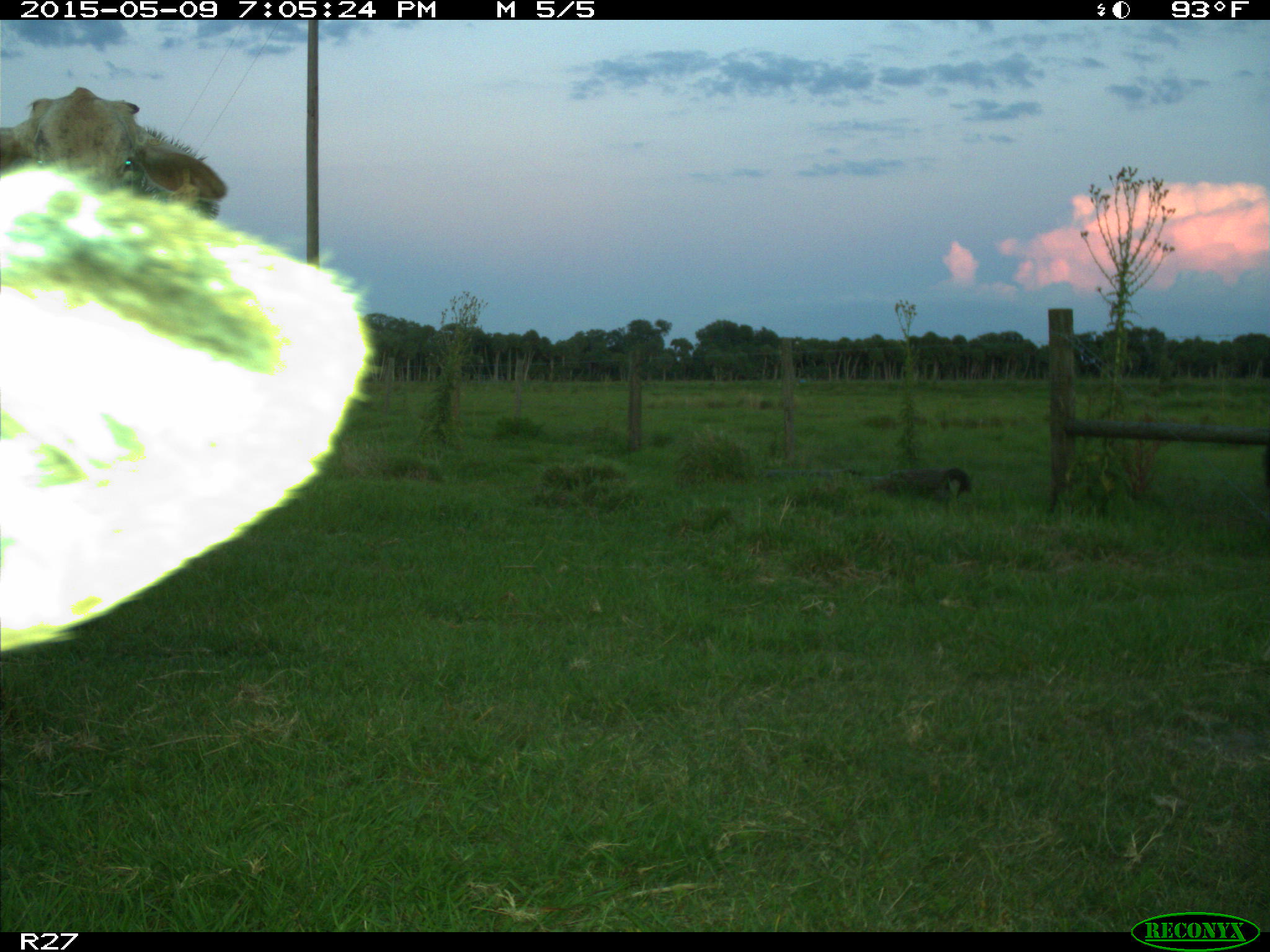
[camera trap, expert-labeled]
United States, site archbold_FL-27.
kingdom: Animalia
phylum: Chordata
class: Mammalia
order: Artiodactyla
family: Bovidae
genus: Bos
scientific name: Bos taurus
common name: domestic cow